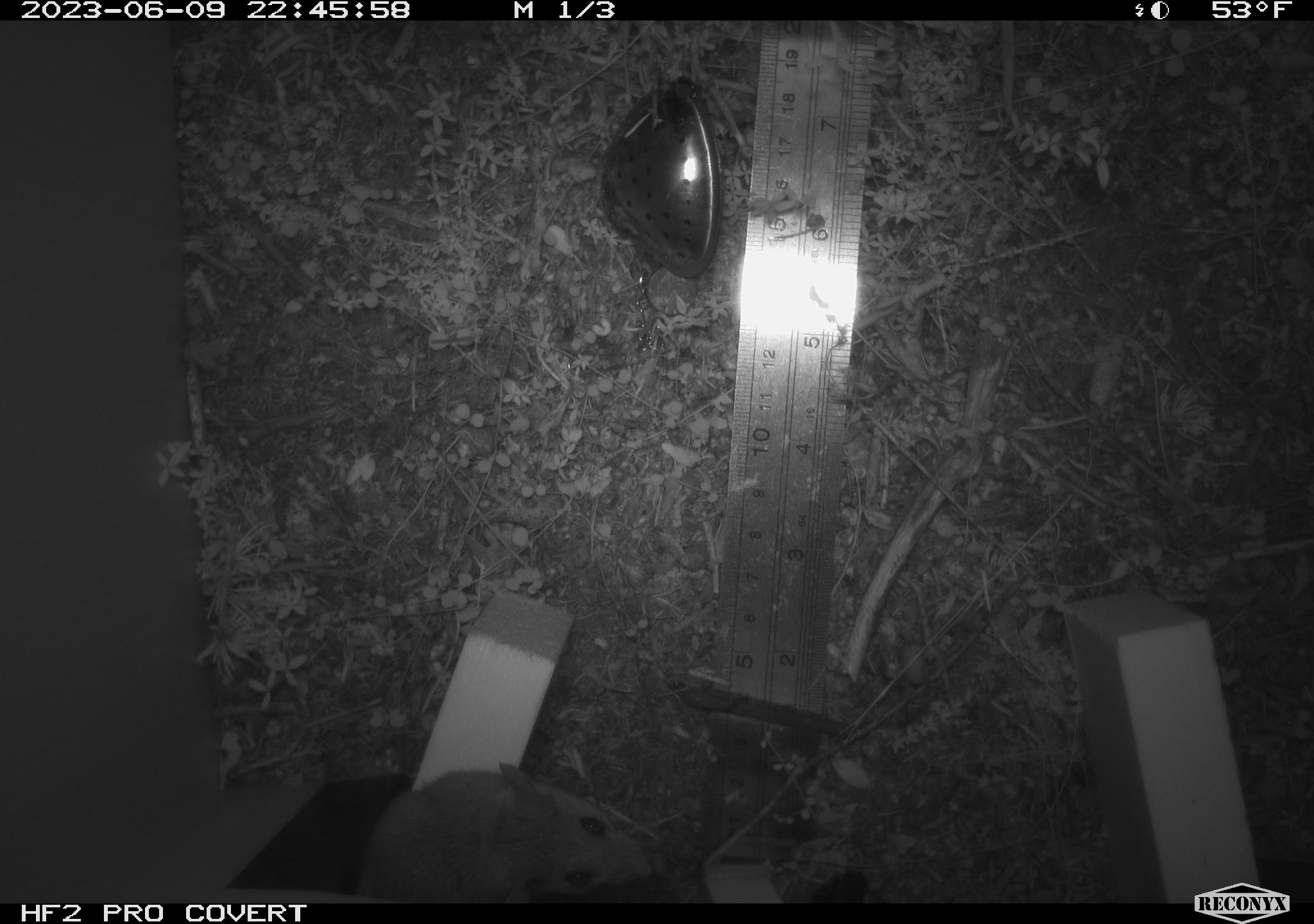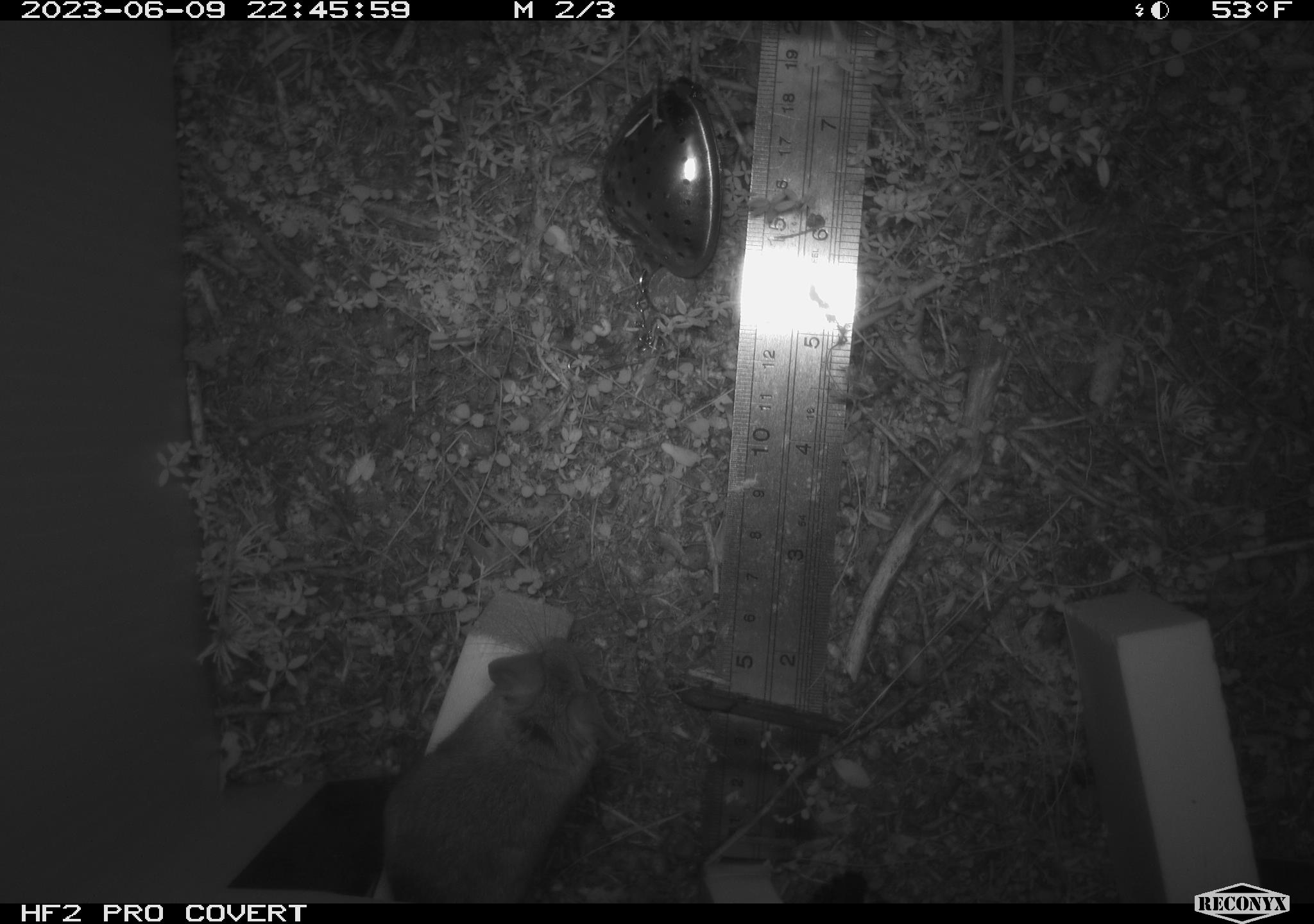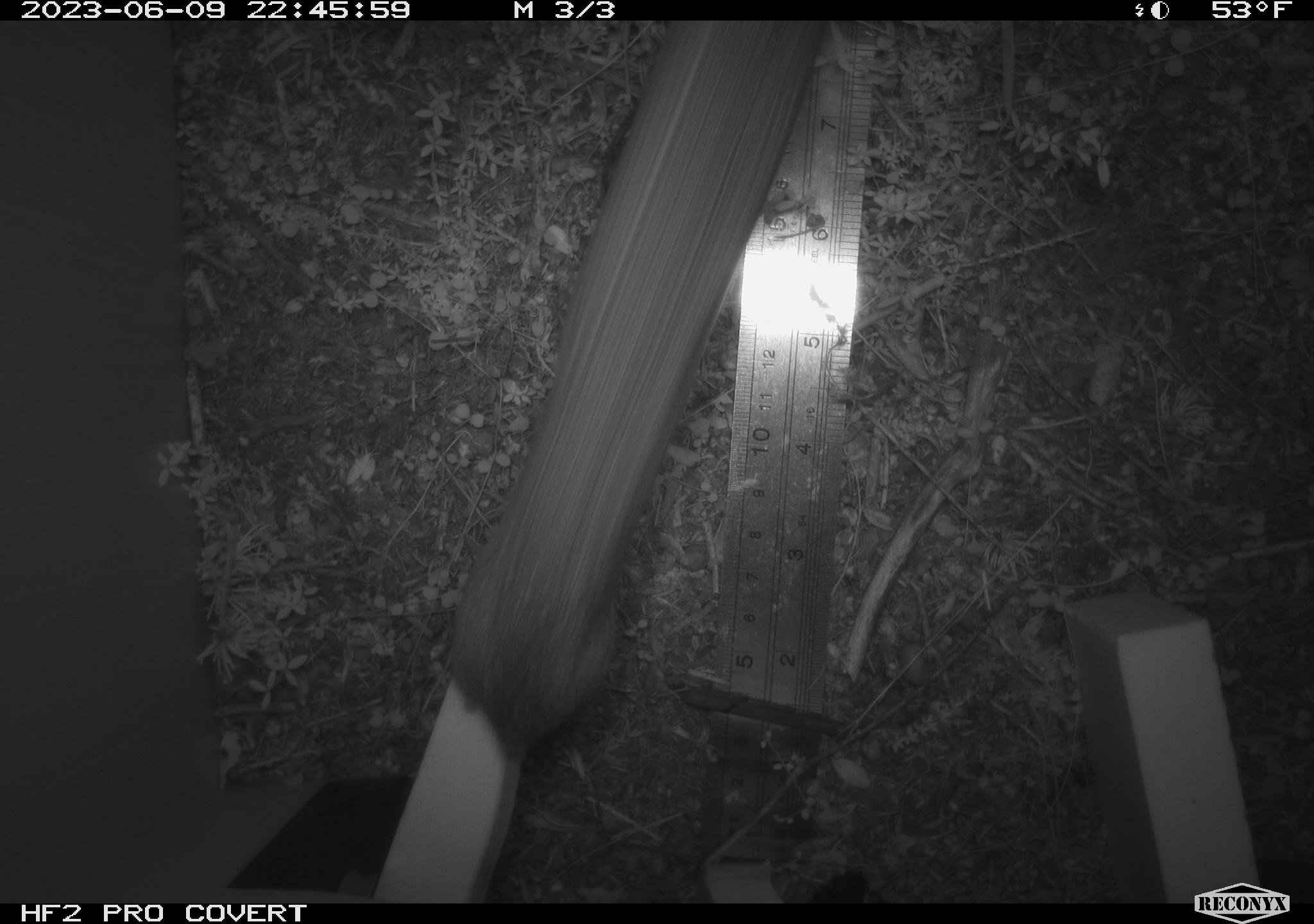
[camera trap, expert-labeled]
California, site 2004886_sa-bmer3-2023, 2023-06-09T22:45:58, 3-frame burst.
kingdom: Animalia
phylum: Chordata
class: Mammalia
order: Rodentia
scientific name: Rodentia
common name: mouse species